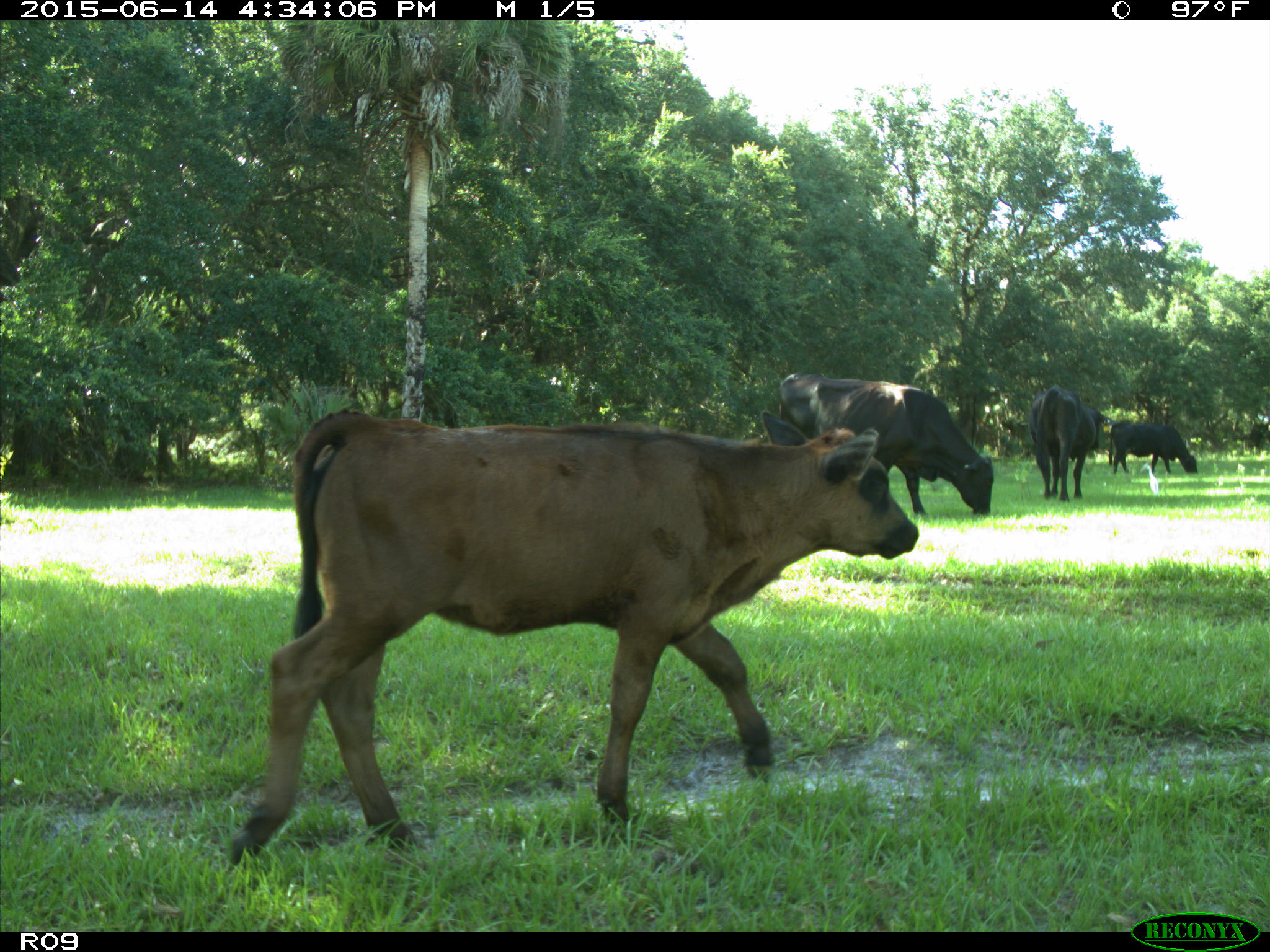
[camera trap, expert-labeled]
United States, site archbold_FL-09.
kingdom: Animalia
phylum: Chordata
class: Mammalia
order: Artiodactyla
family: Bovidae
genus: Bos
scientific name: Bos taurus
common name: domestic cow